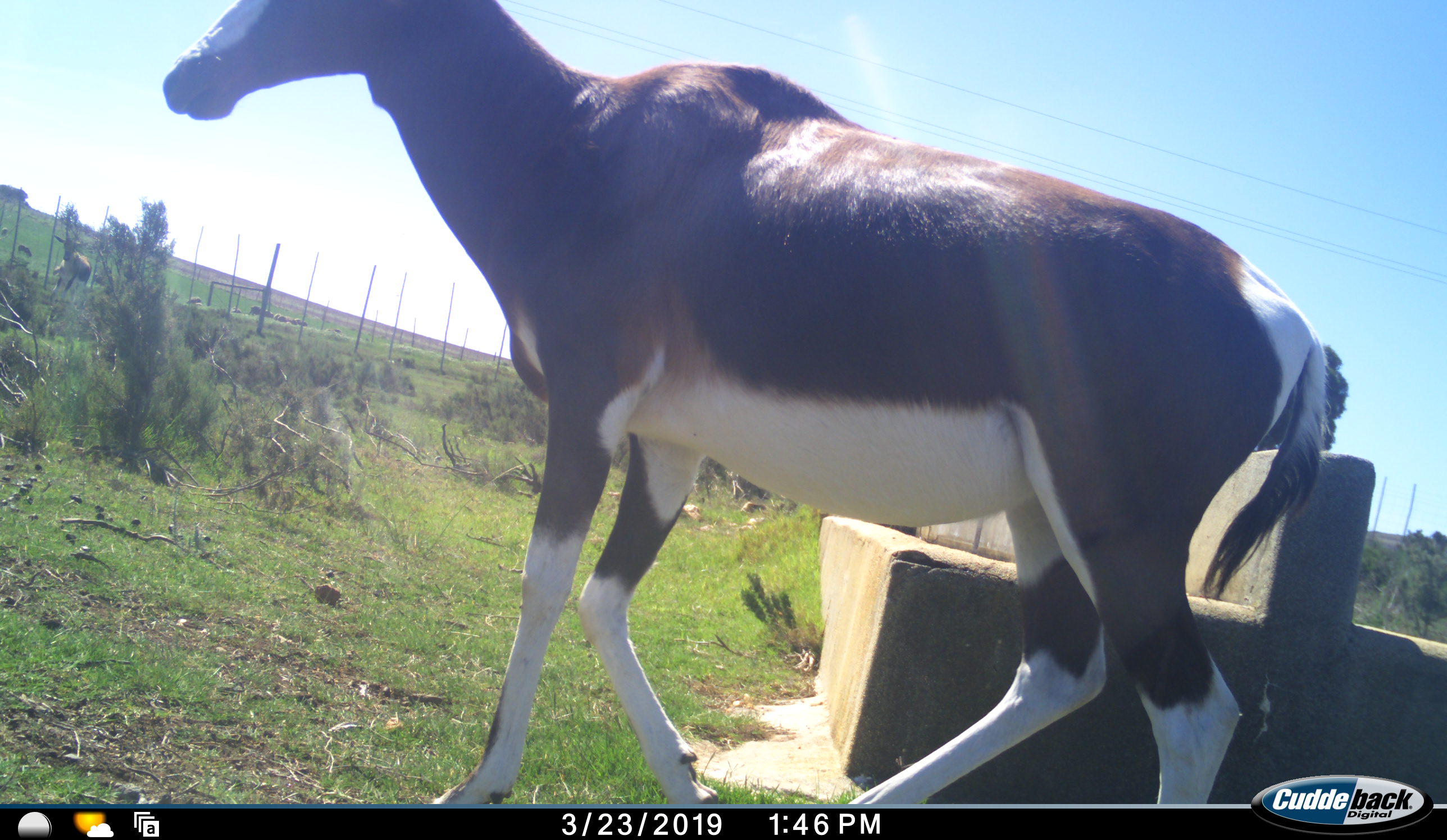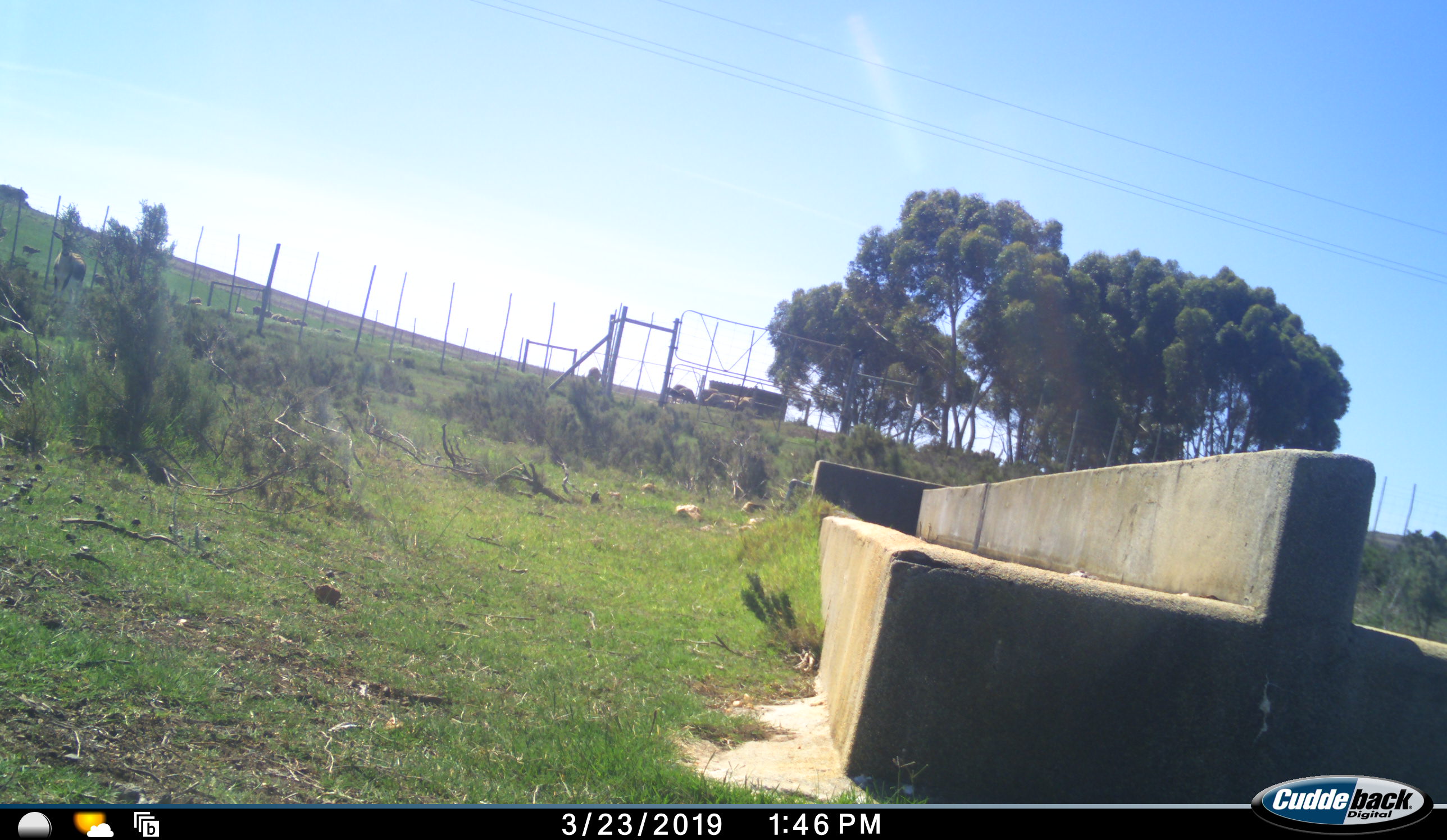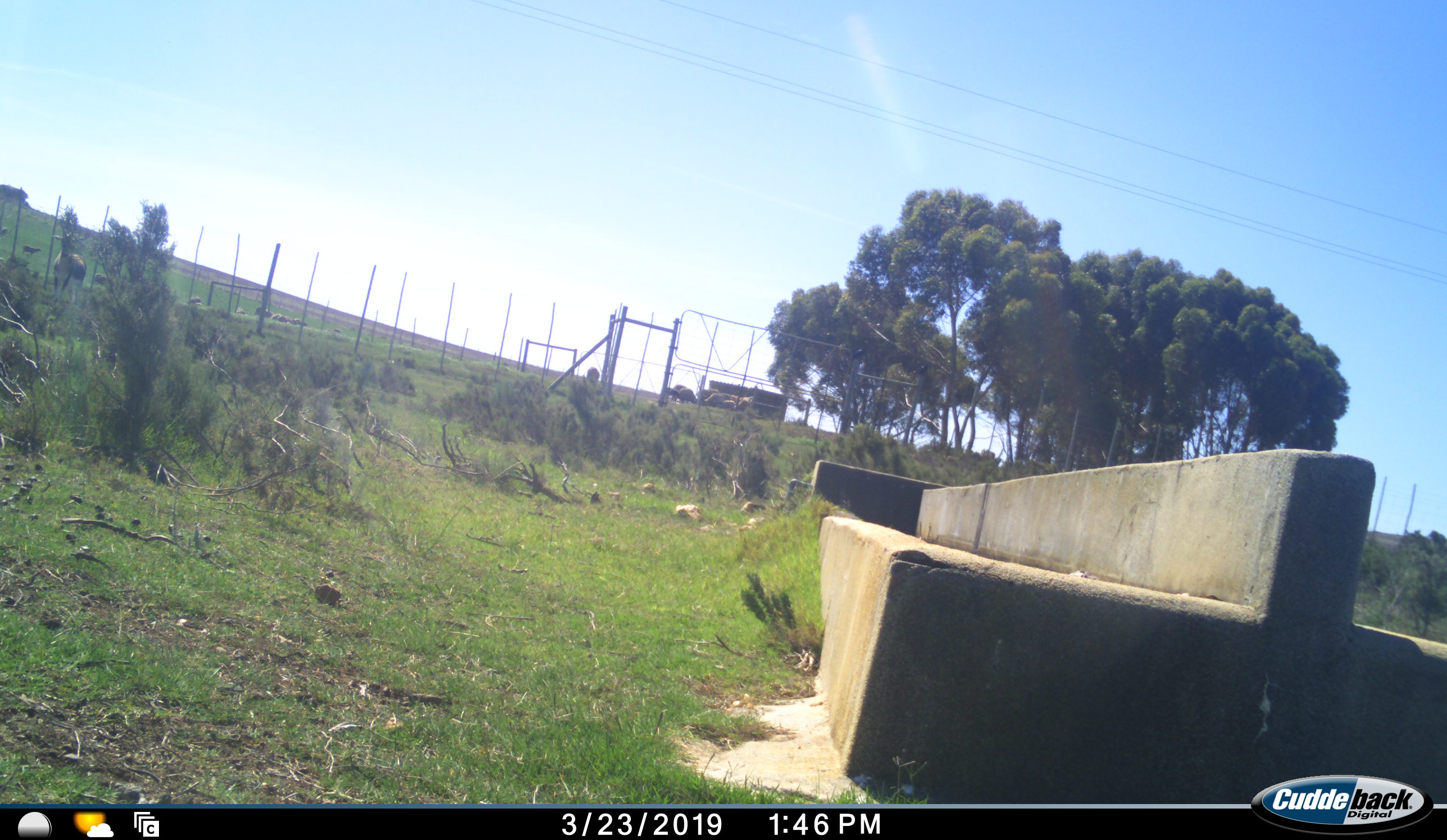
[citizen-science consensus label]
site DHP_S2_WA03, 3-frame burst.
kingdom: Animalia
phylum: Chordata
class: Mammalia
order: Artiodactyla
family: Bovidae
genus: Damaliscus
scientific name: Damaliscus pygargus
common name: bontebok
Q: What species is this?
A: Bontebok (Damaliscus pygargus).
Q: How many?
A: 1.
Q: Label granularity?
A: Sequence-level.